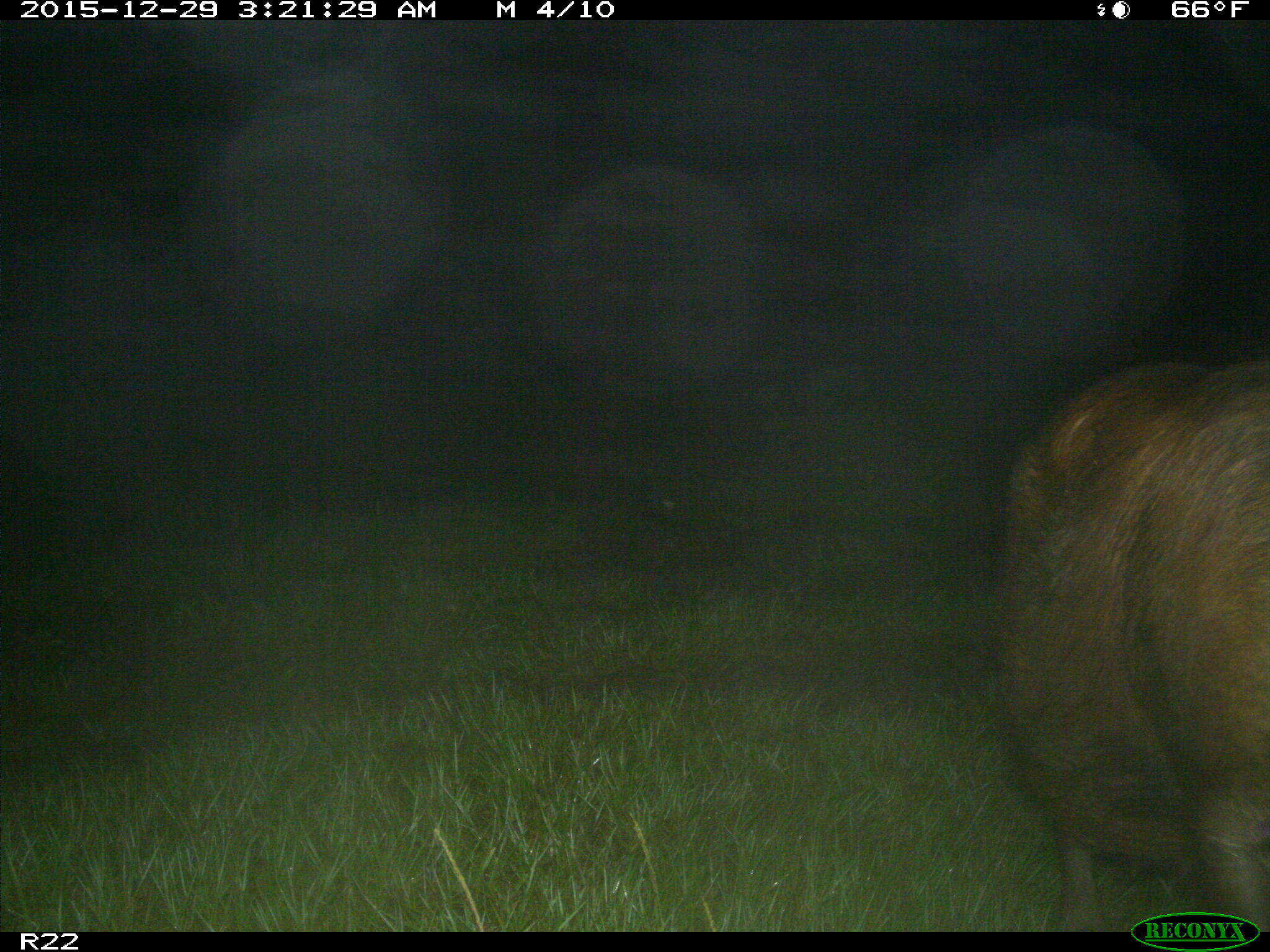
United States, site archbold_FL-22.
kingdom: Animalia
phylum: Chordata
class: Mammalia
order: Artiodactyla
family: Suidae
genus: Sus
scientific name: Sus scrofa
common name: wild boar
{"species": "Sus scrofa (wild boar)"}